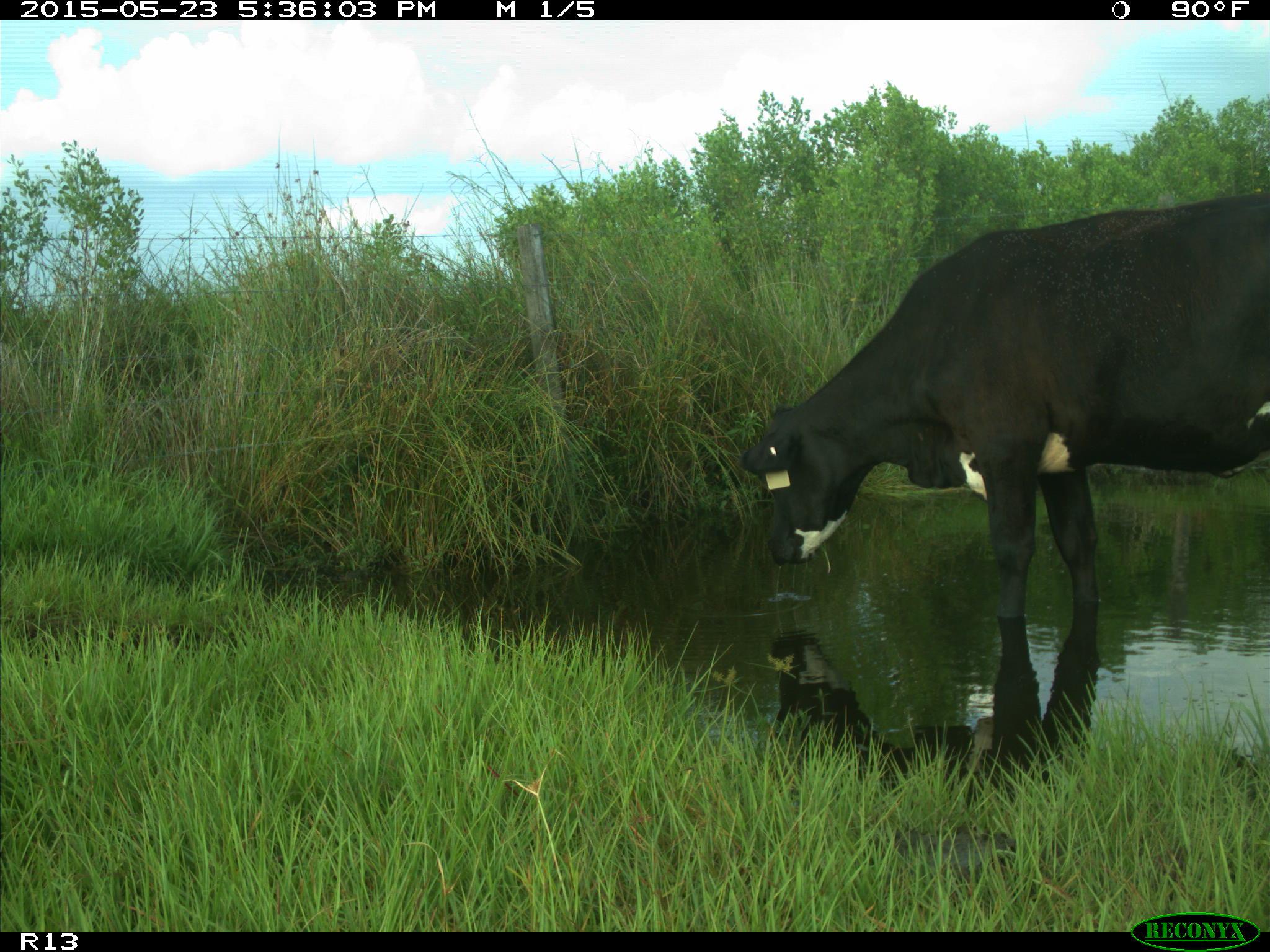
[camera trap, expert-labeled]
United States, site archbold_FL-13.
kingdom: Animalia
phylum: Chordata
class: Mammalia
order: Artiodactyla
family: Bovidae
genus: Bos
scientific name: Bos taurus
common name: domestic cow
Bos taurus (domestic cow).